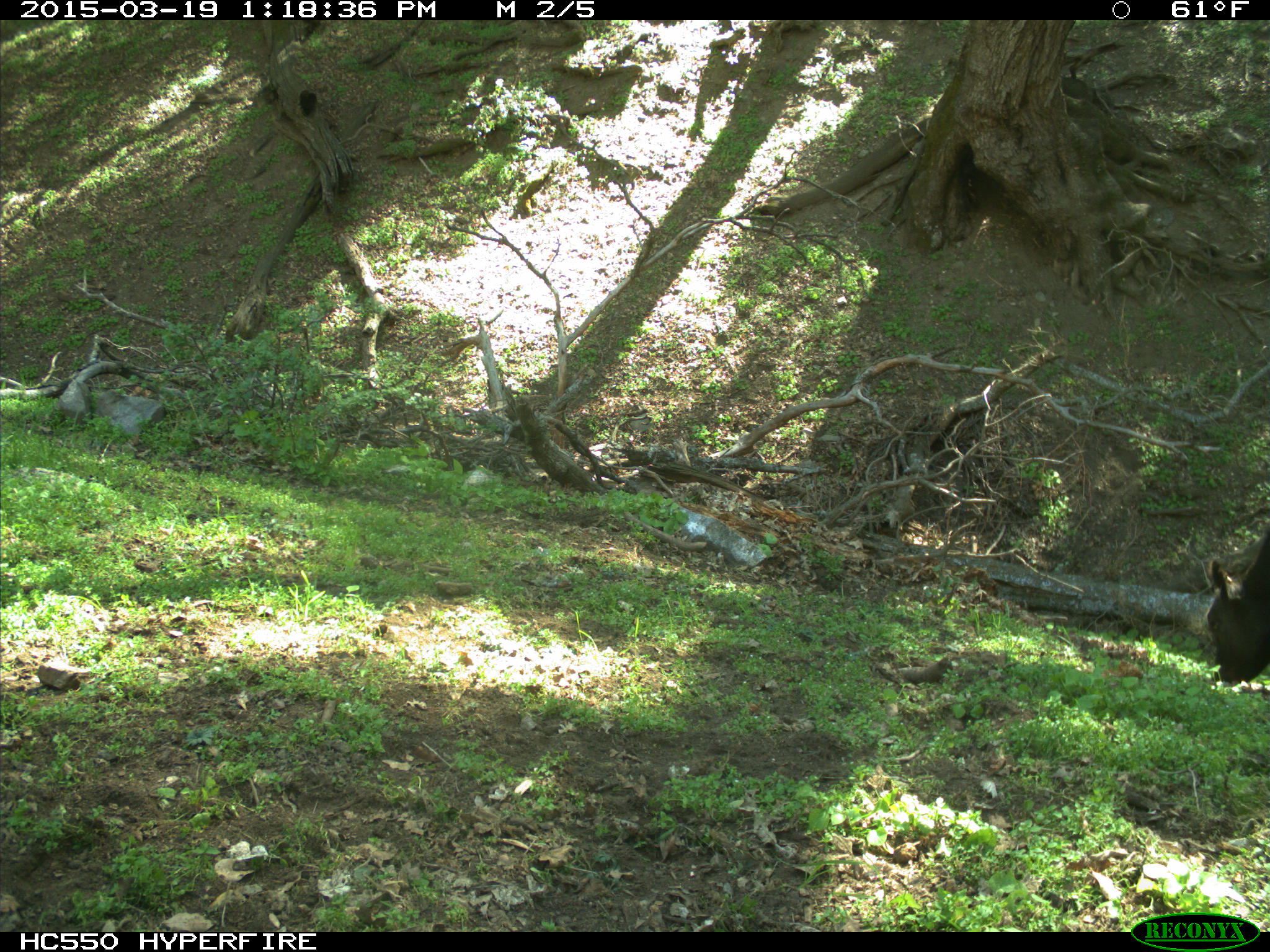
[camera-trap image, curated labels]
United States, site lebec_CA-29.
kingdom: Animalia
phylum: Chordata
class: Mammalia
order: Artiodactyla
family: Bovidae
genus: Bos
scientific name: Bos taurus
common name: domestic cow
Bos taurus (domestic cow).